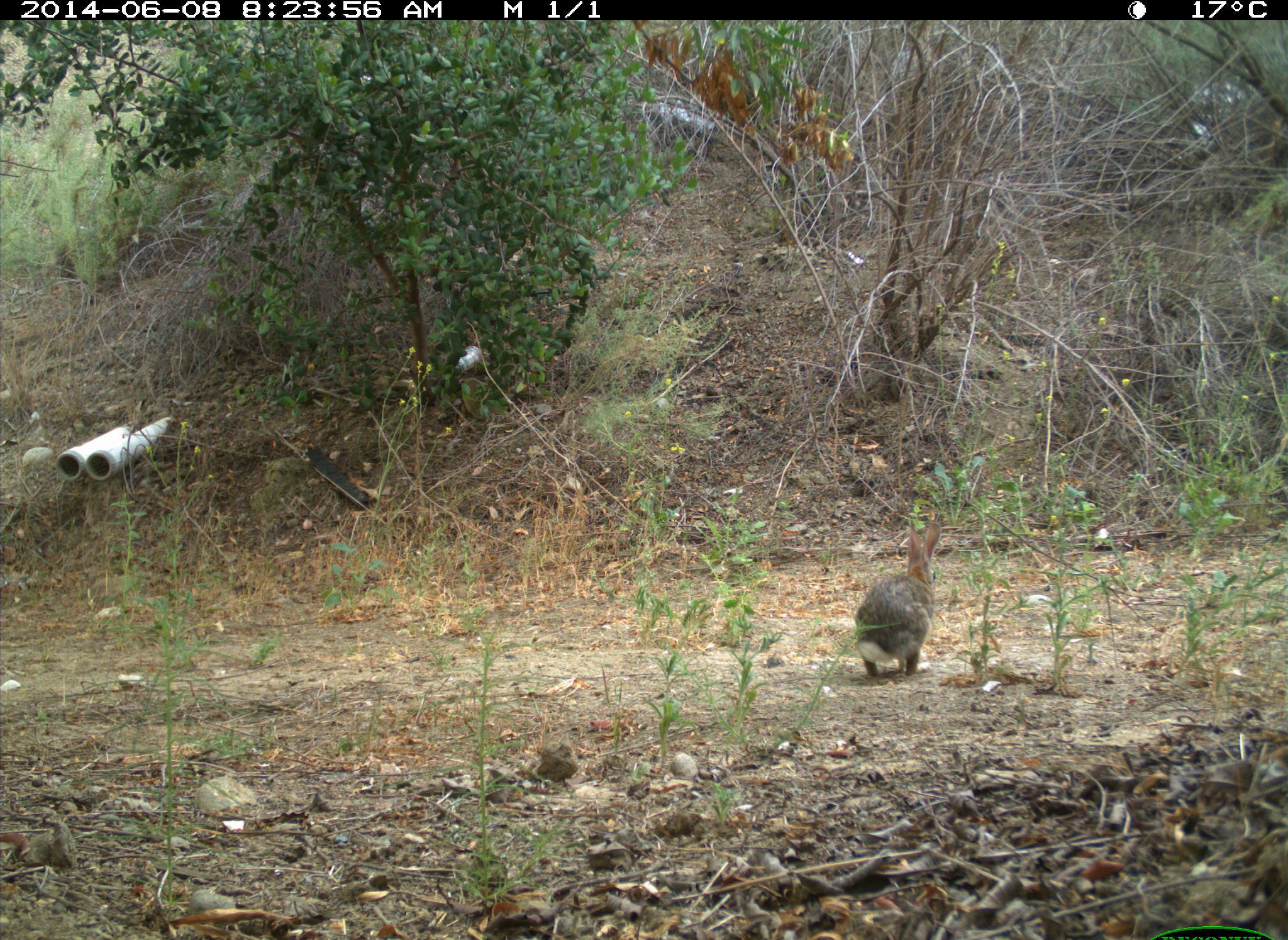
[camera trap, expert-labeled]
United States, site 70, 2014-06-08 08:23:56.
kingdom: Animalia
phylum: Chordata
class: Mammalia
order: Lagomorpha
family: Leporidae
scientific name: Leporidae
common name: rabbits and hares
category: rabbit